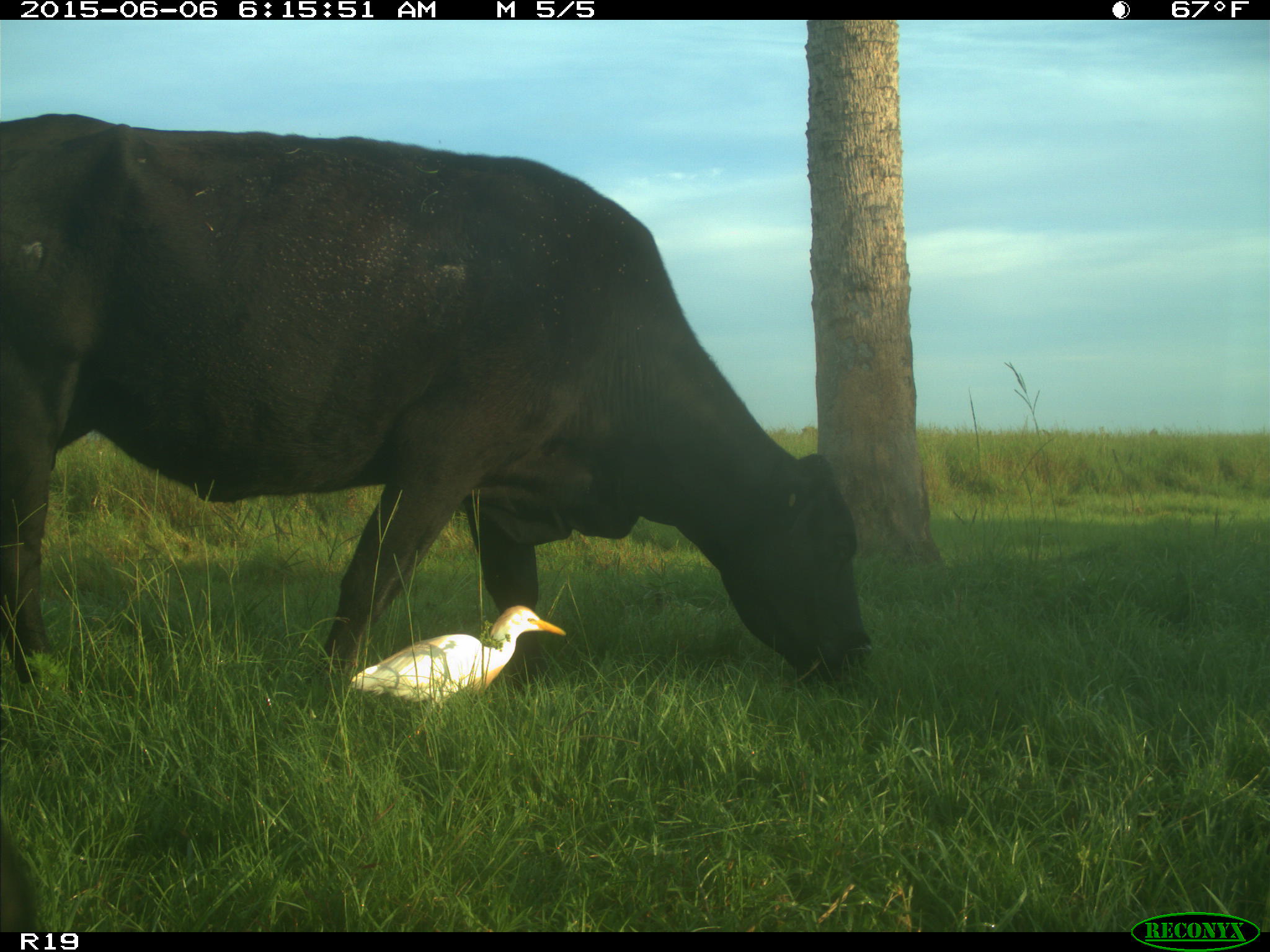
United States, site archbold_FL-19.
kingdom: Animalia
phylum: Chordata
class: Mammalia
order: Artiodactyla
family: Bovidae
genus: Bos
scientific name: Bos taurus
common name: domestic cow